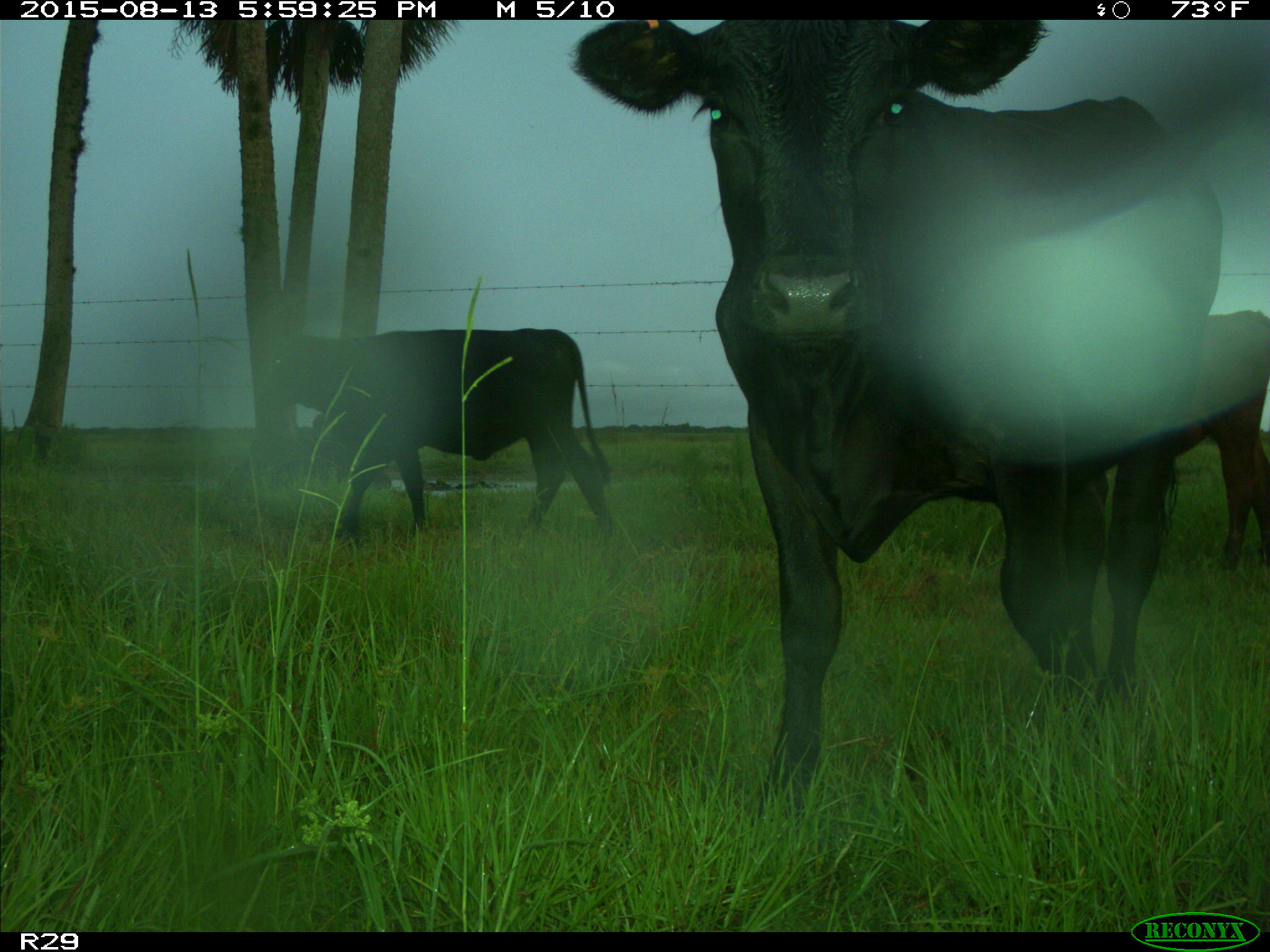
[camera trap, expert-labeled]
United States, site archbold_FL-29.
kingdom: Animalia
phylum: Chordata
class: Mammalia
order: Artiodactyla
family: Bovidae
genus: Bos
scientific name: Bos taurus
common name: domestic cow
Bos taurus (domestic cow).